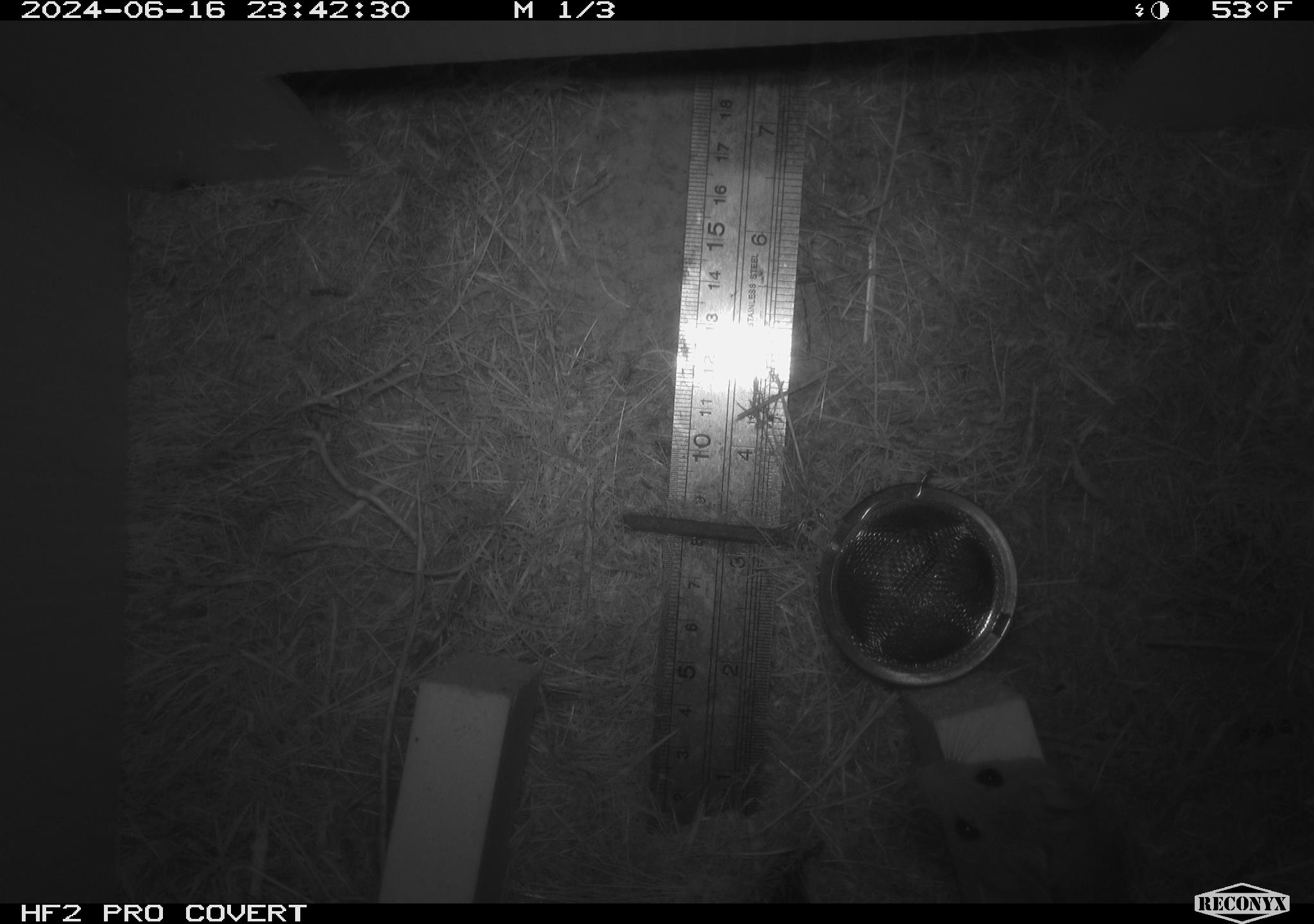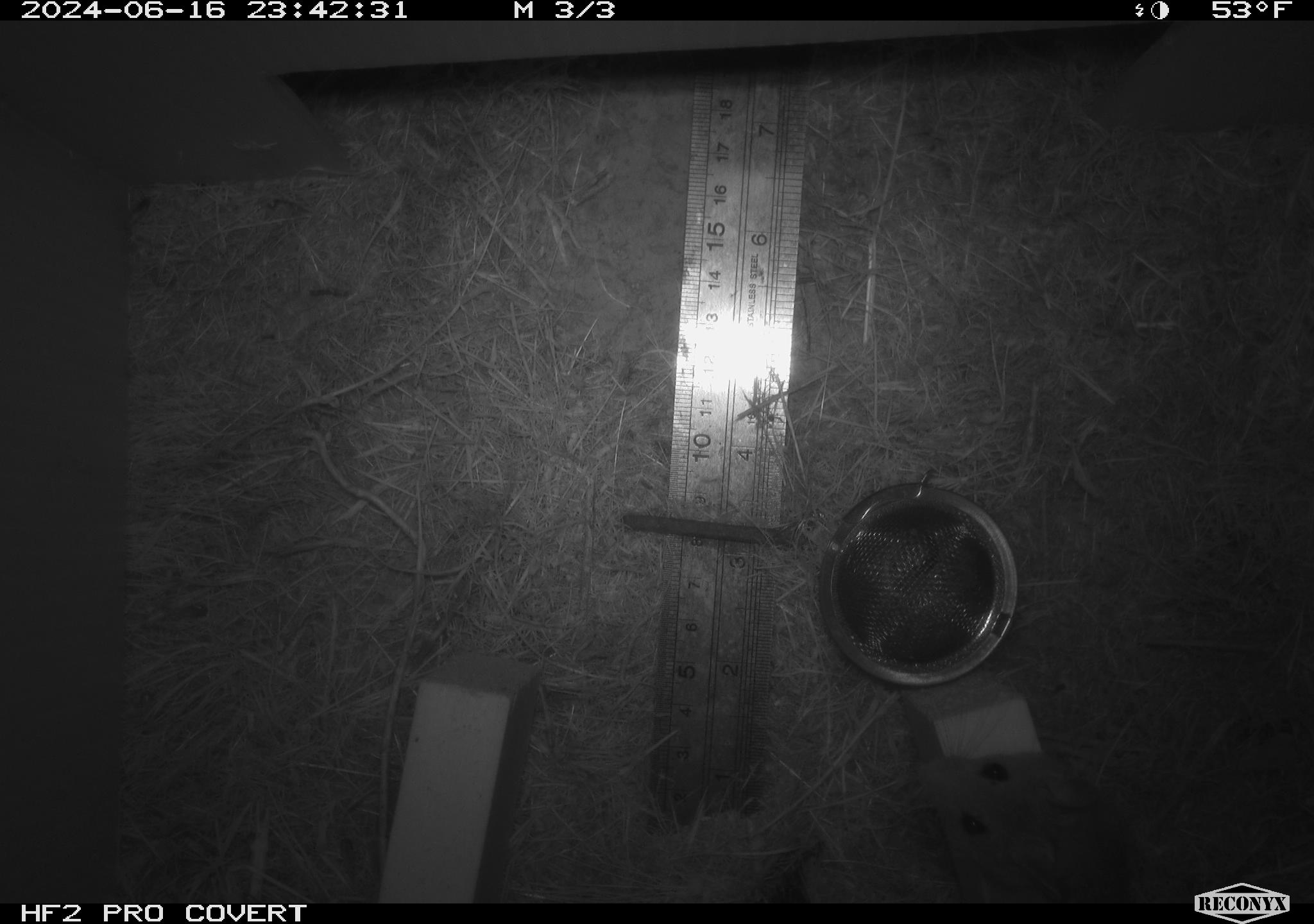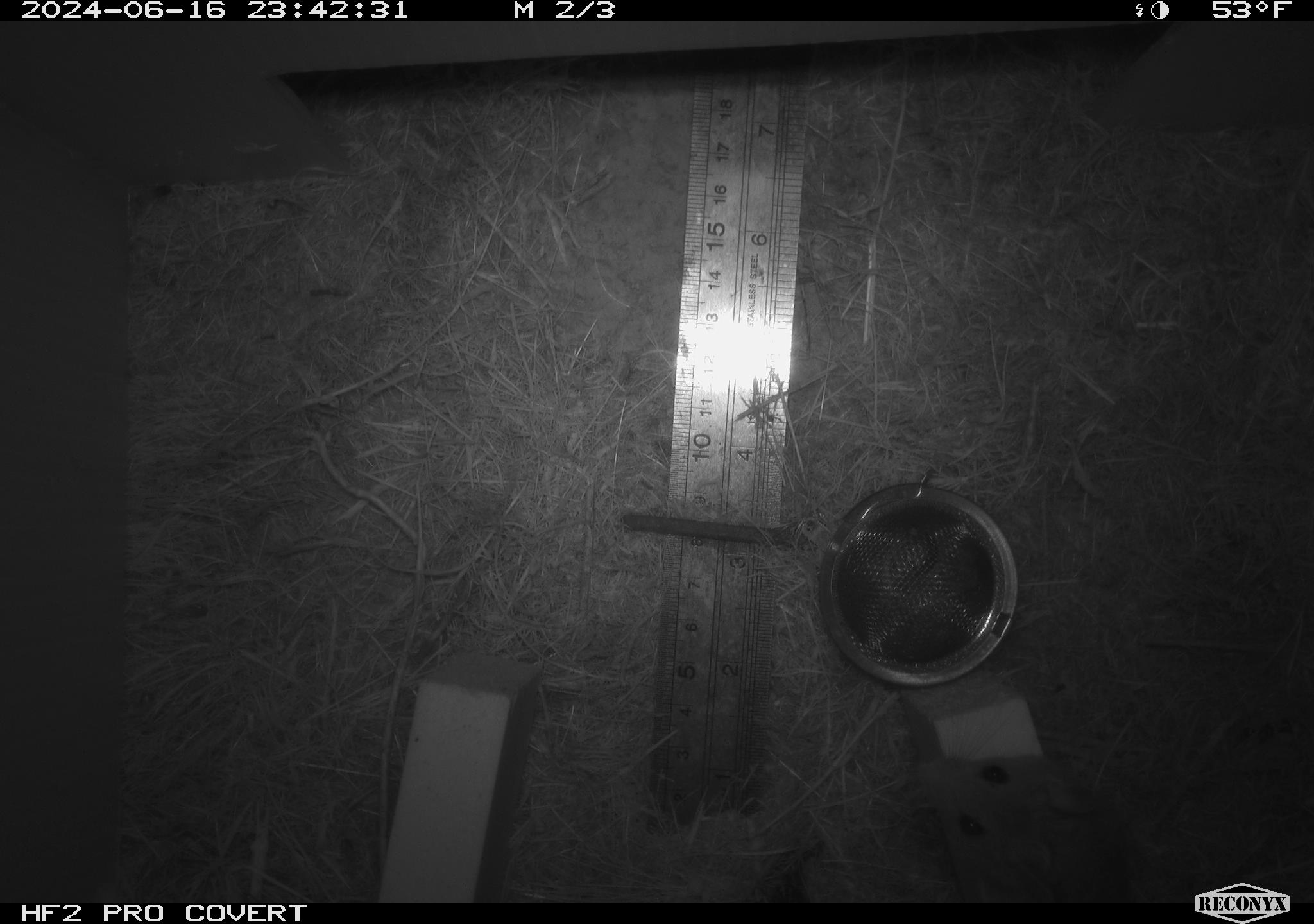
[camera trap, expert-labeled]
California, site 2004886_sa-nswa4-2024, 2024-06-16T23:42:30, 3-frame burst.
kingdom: Animalia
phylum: Chordata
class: Mammalia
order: Rodentia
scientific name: Rodentia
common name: rodent